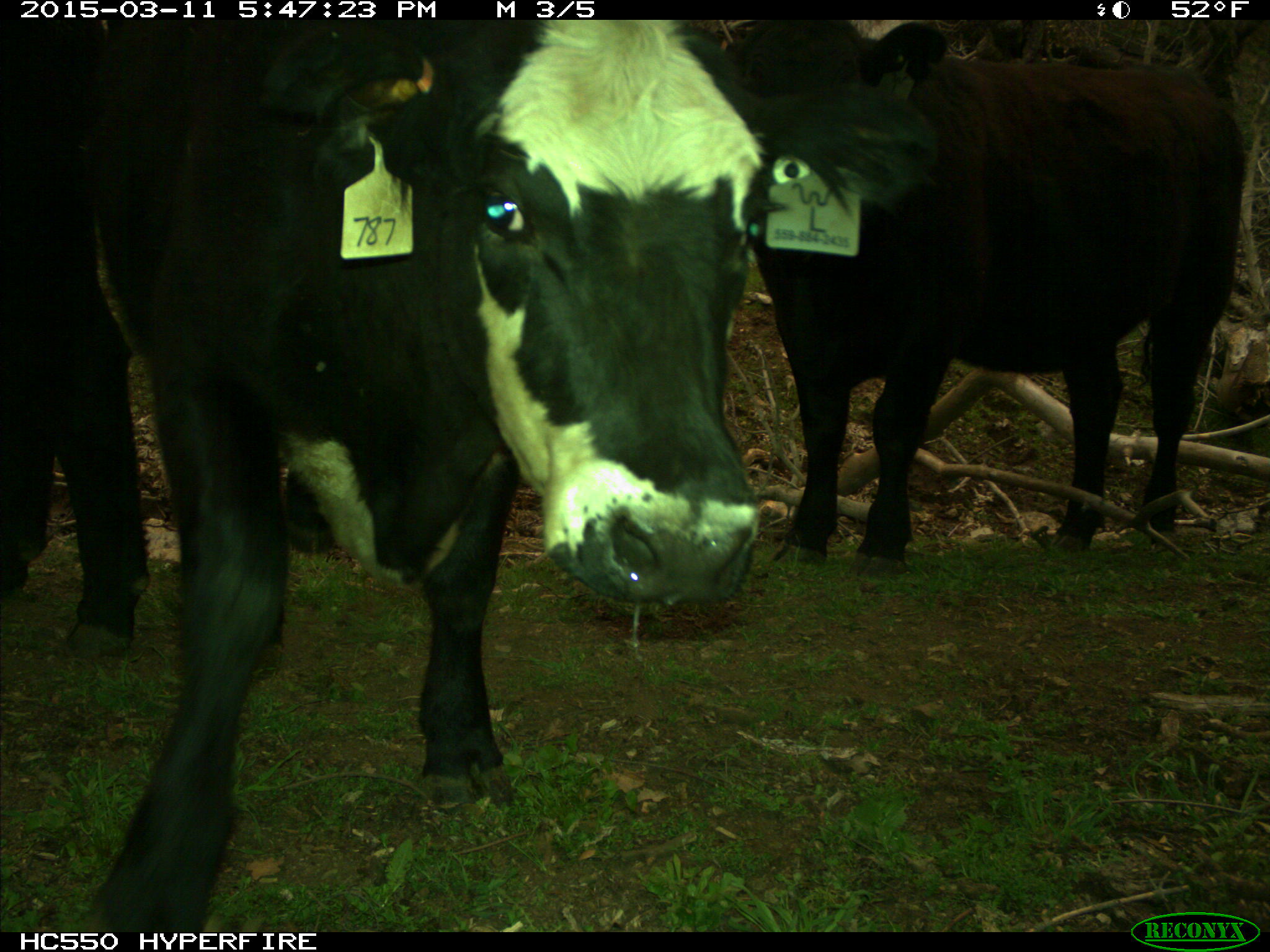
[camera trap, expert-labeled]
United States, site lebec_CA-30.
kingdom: Animalia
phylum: Chordata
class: Mammalia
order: Artiodactyla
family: Bovidae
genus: Bos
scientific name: Bos taurus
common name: domestic cow